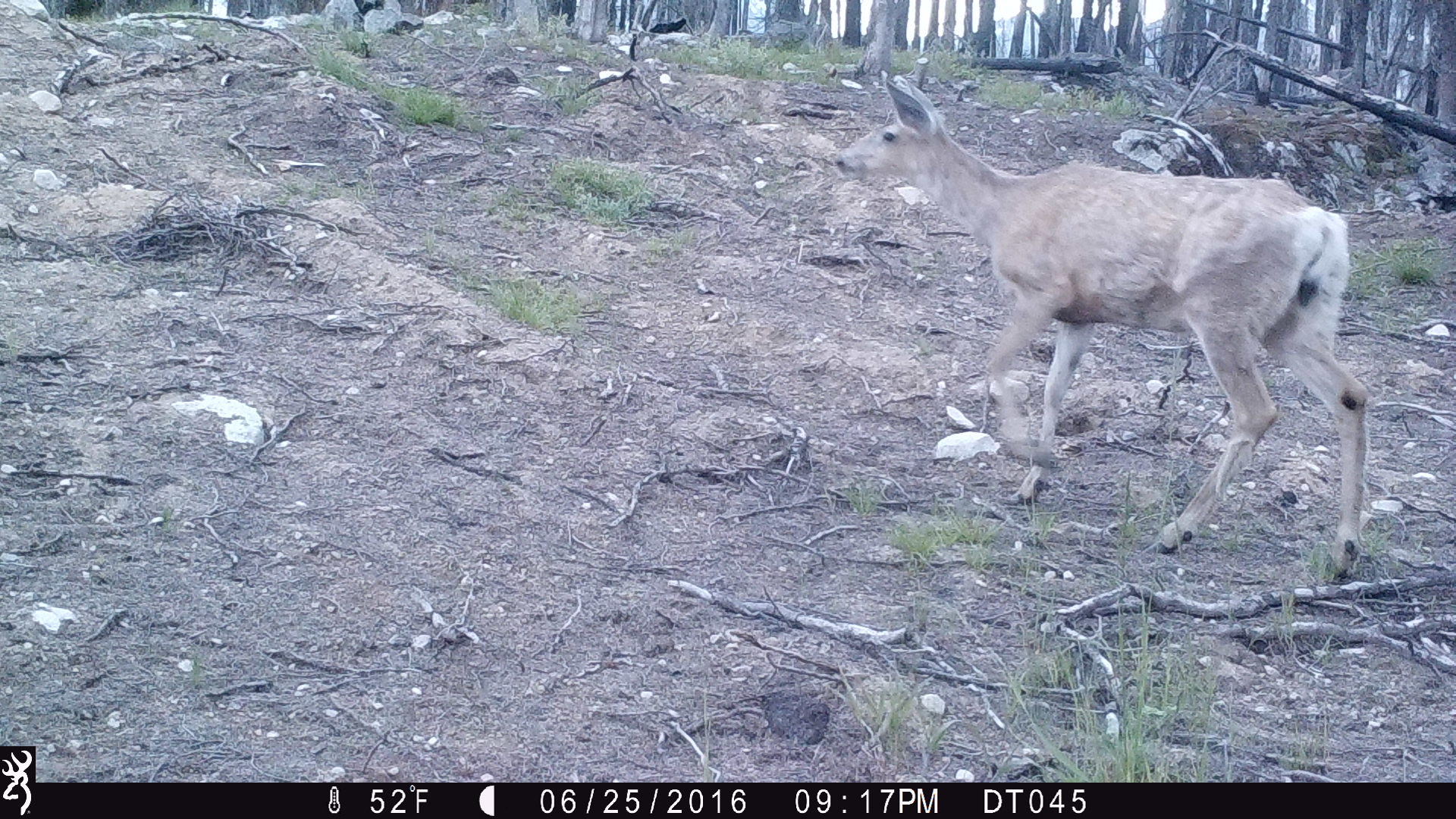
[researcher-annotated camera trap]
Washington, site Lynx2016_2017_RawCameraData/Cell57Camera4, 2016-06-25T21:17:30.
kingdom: Animalia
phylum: Chordata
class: Mammalia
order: Artiodactyla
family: Cervidae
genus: Odocoileus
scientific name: Odocoileus hemionus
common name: mule deer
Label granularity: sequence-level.